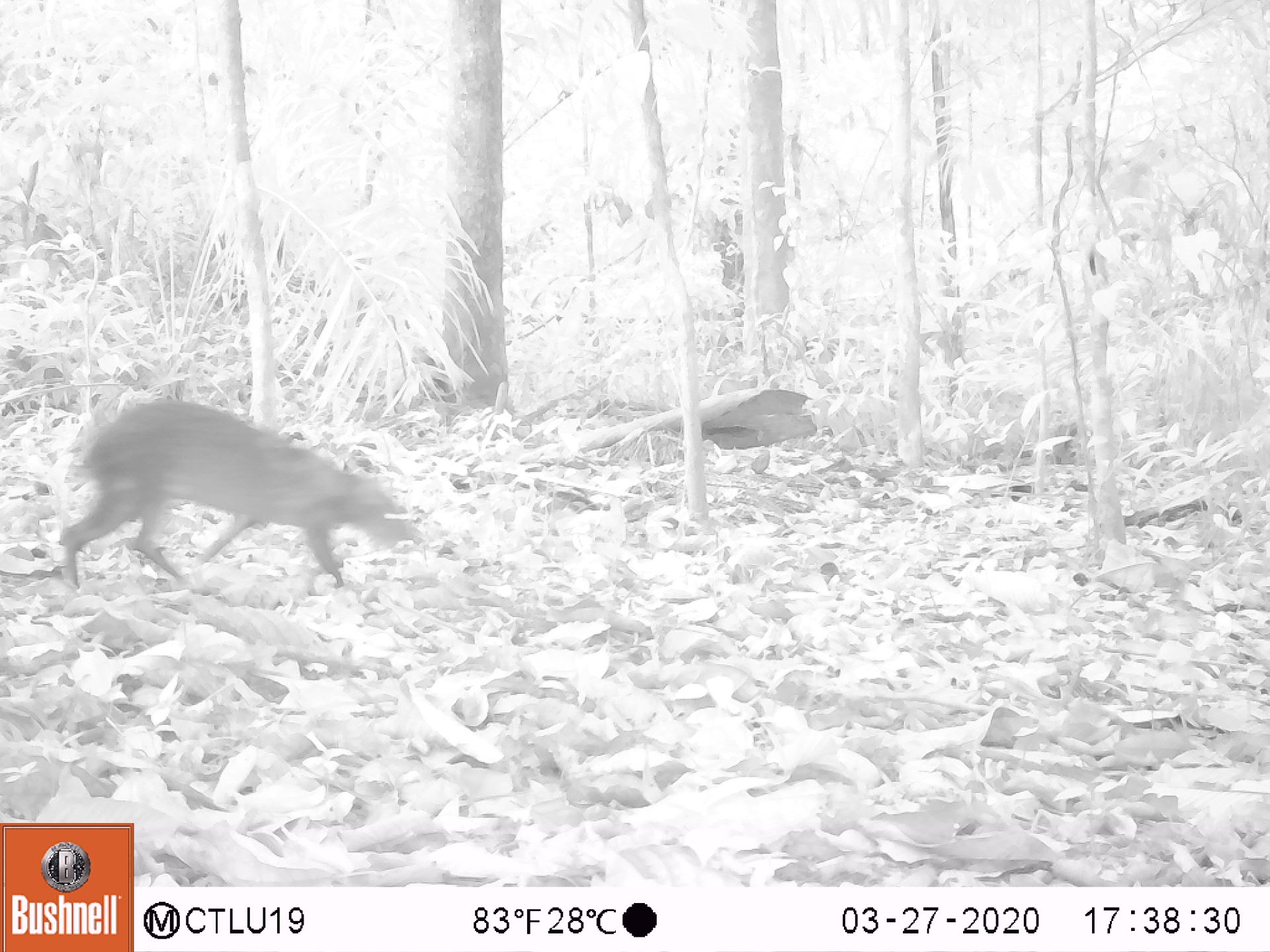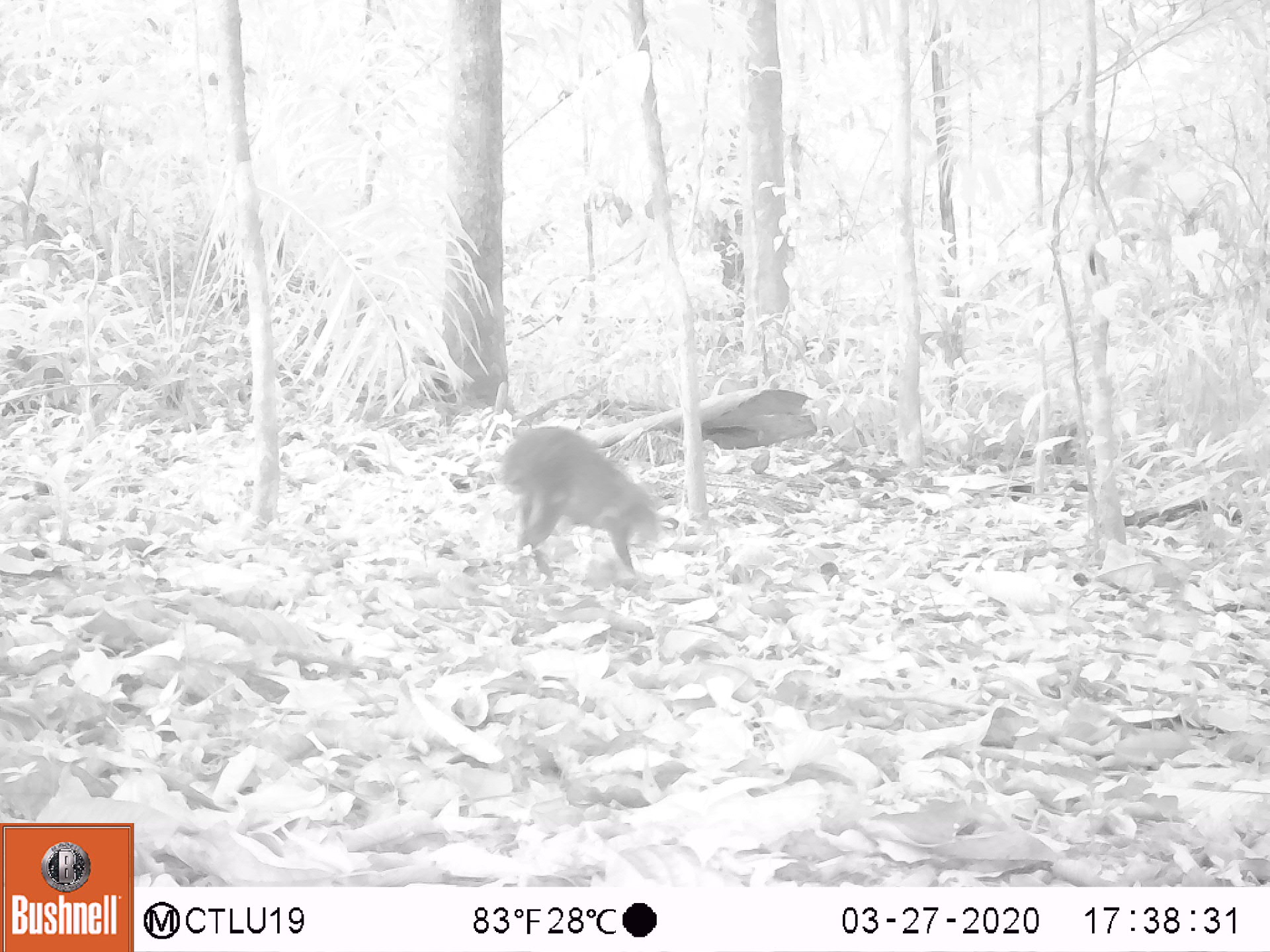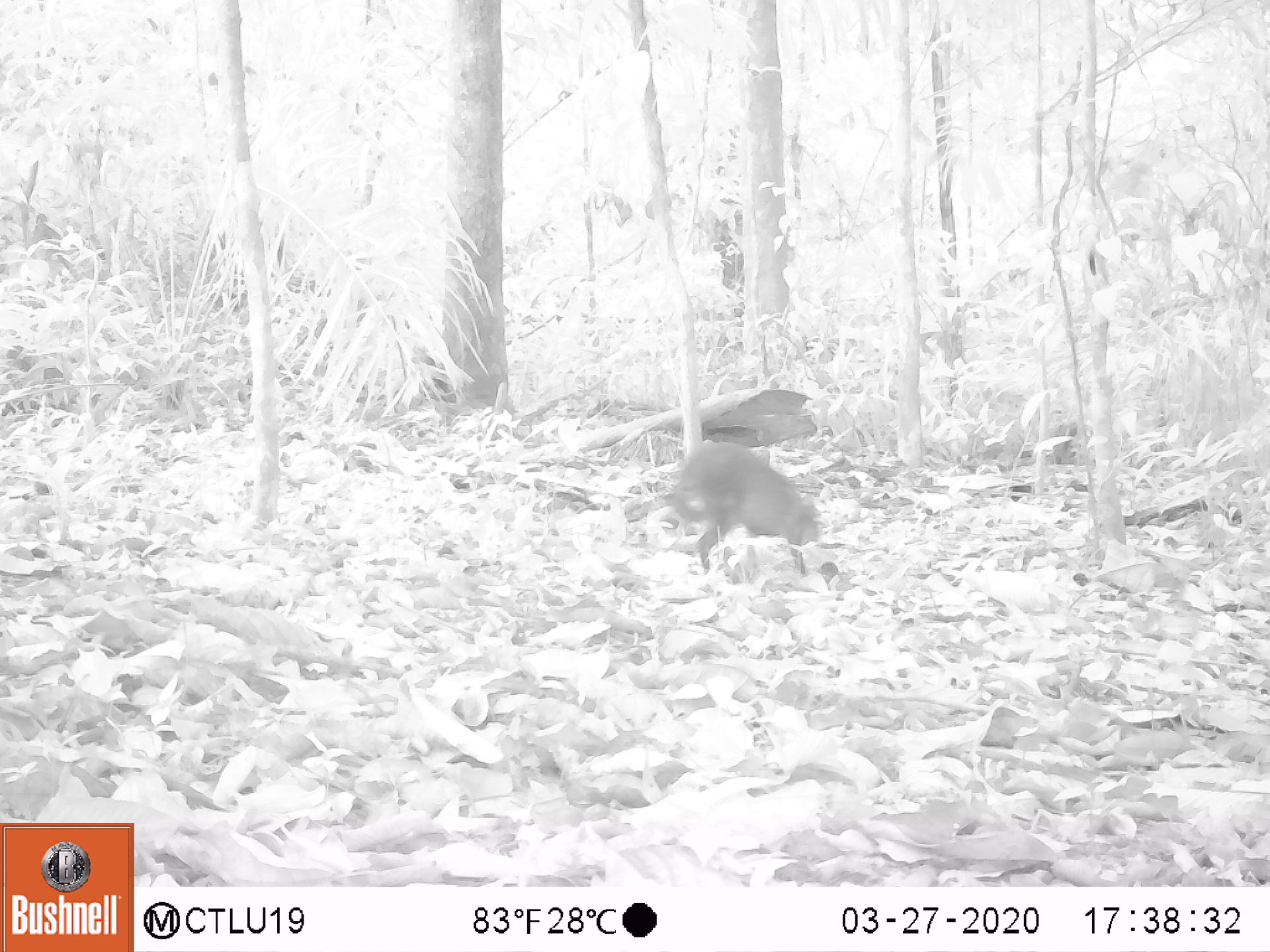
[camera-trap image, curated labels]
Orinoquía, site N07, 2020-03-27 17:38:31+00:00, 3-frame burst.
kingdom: Animalia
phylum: Chordata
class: Mammalia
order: Rodentia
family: Dasyproctidae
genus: Dasyprocta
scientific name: Dasyprocta fuliginosa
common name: black agouti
Black agouti (Dasyprocta fuliginosa).